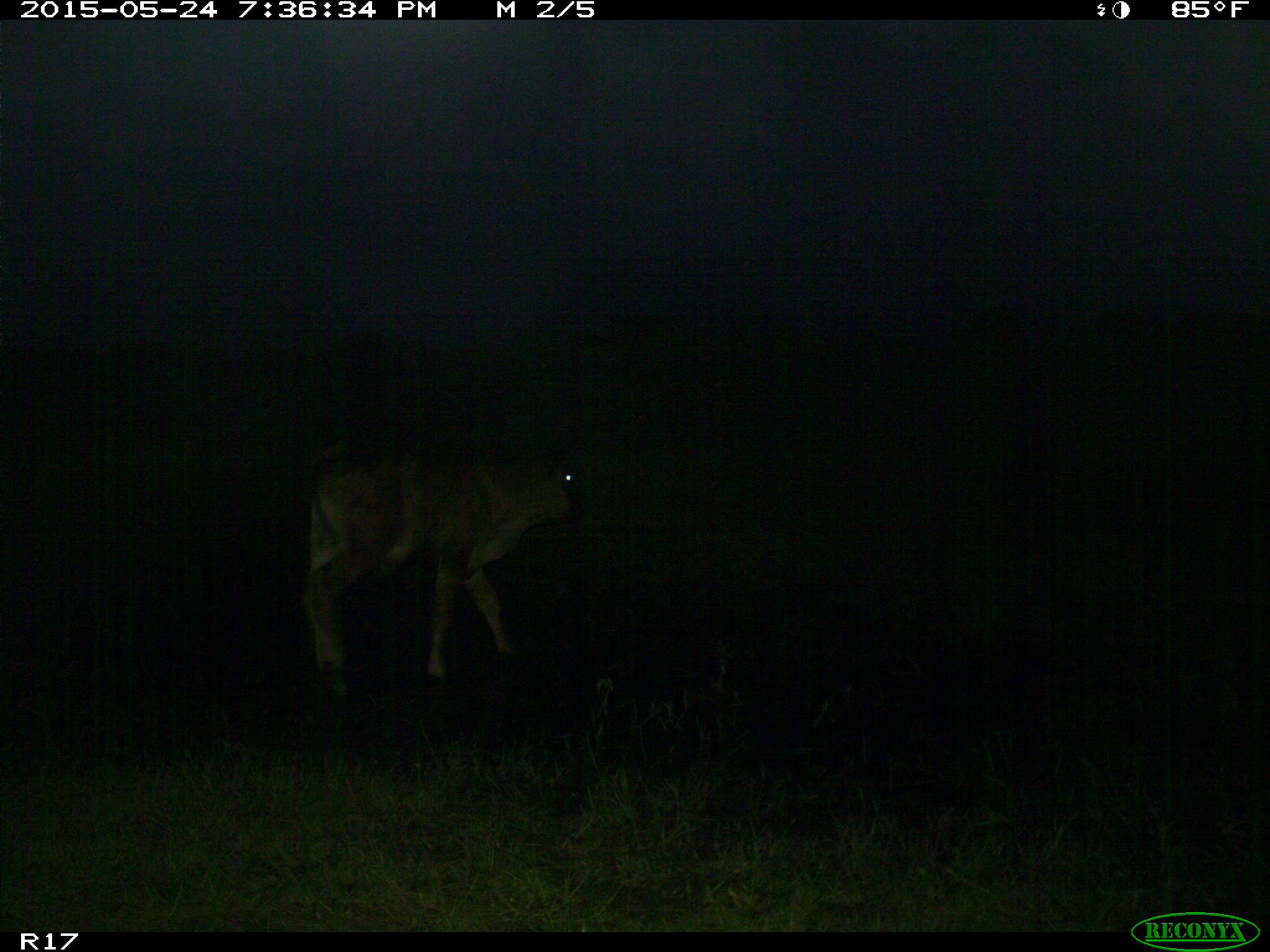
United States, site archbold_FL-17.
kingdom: Animalia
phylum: Chordata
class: Mammalia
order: Artiodactyla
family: Bovidae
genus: Bos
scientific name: Bos taurus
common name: domestic cow